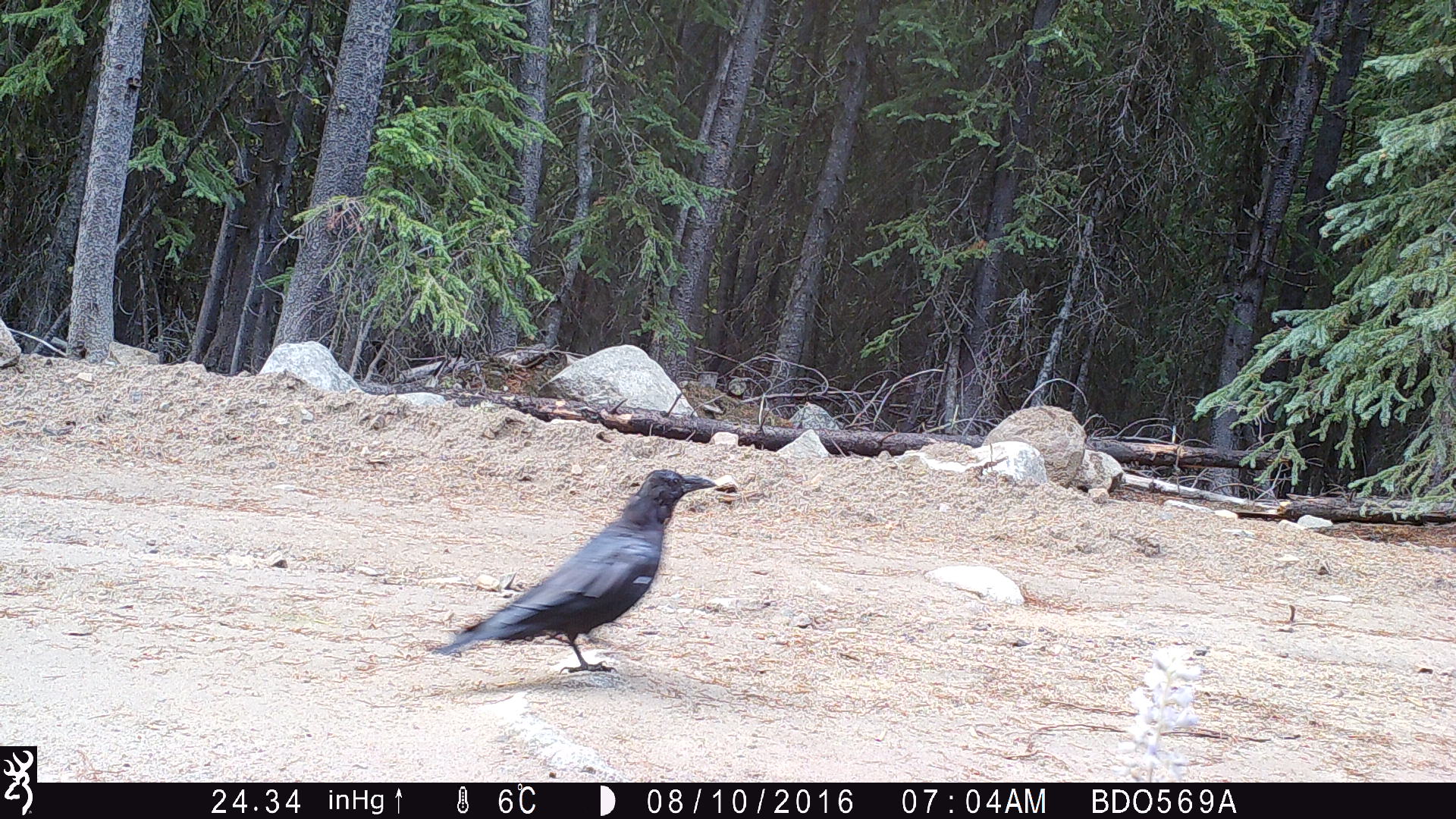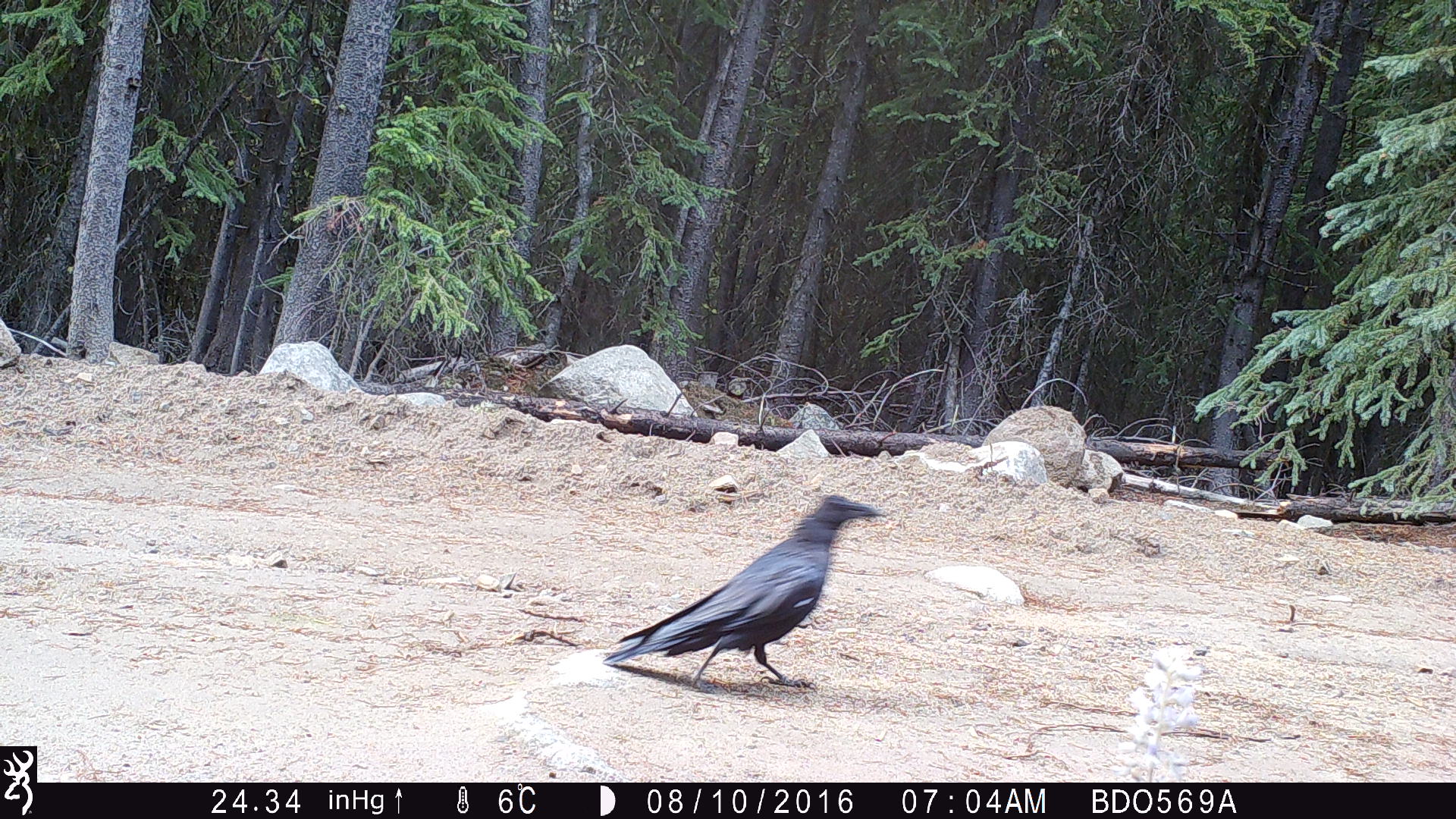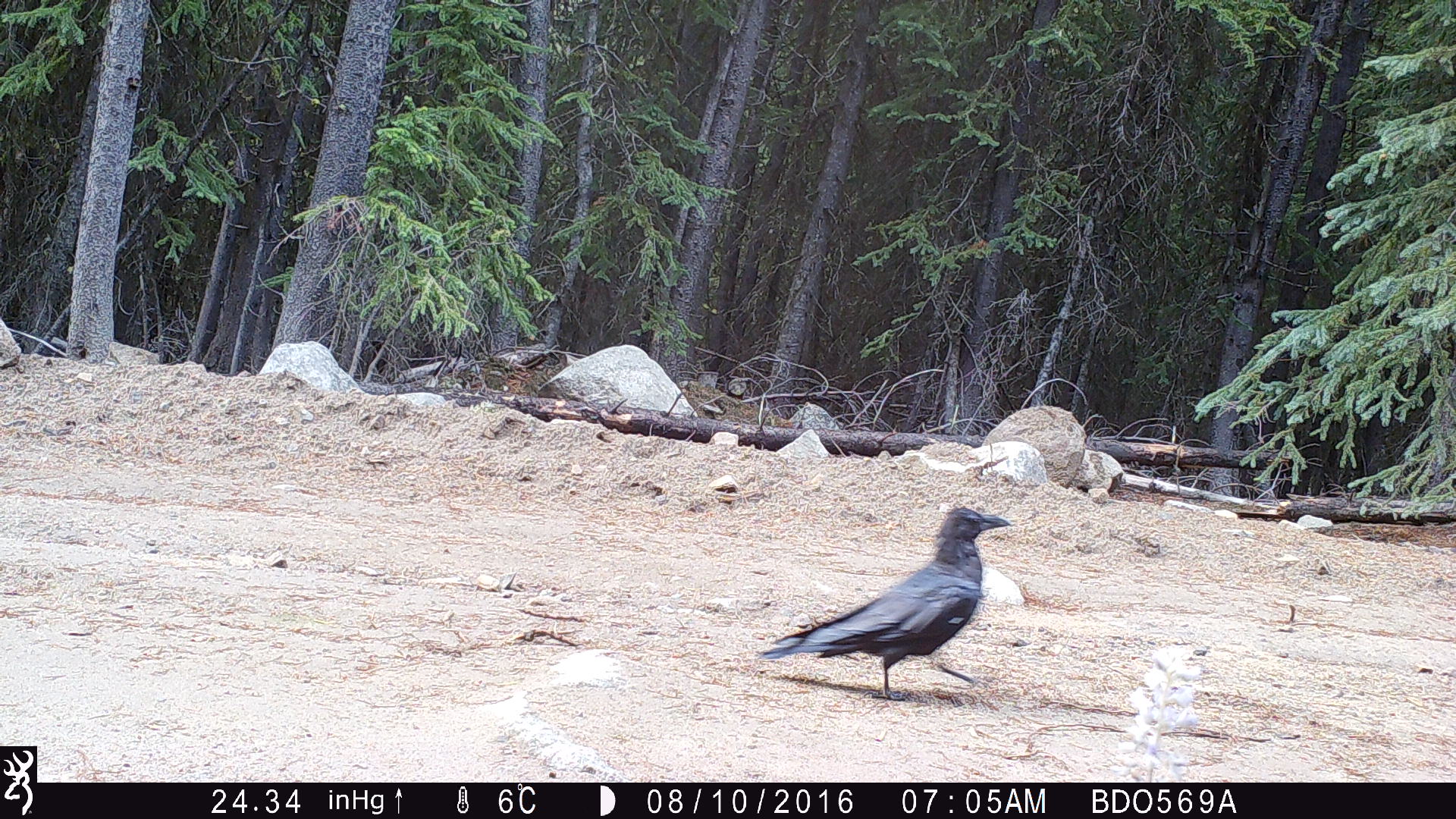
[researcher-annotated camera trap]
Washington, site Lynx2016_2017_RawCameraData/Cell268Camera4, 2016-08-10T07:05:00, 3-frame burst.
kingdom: Animalia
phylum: Chordata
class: Aves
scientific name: Aves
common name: birds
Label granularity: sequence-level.